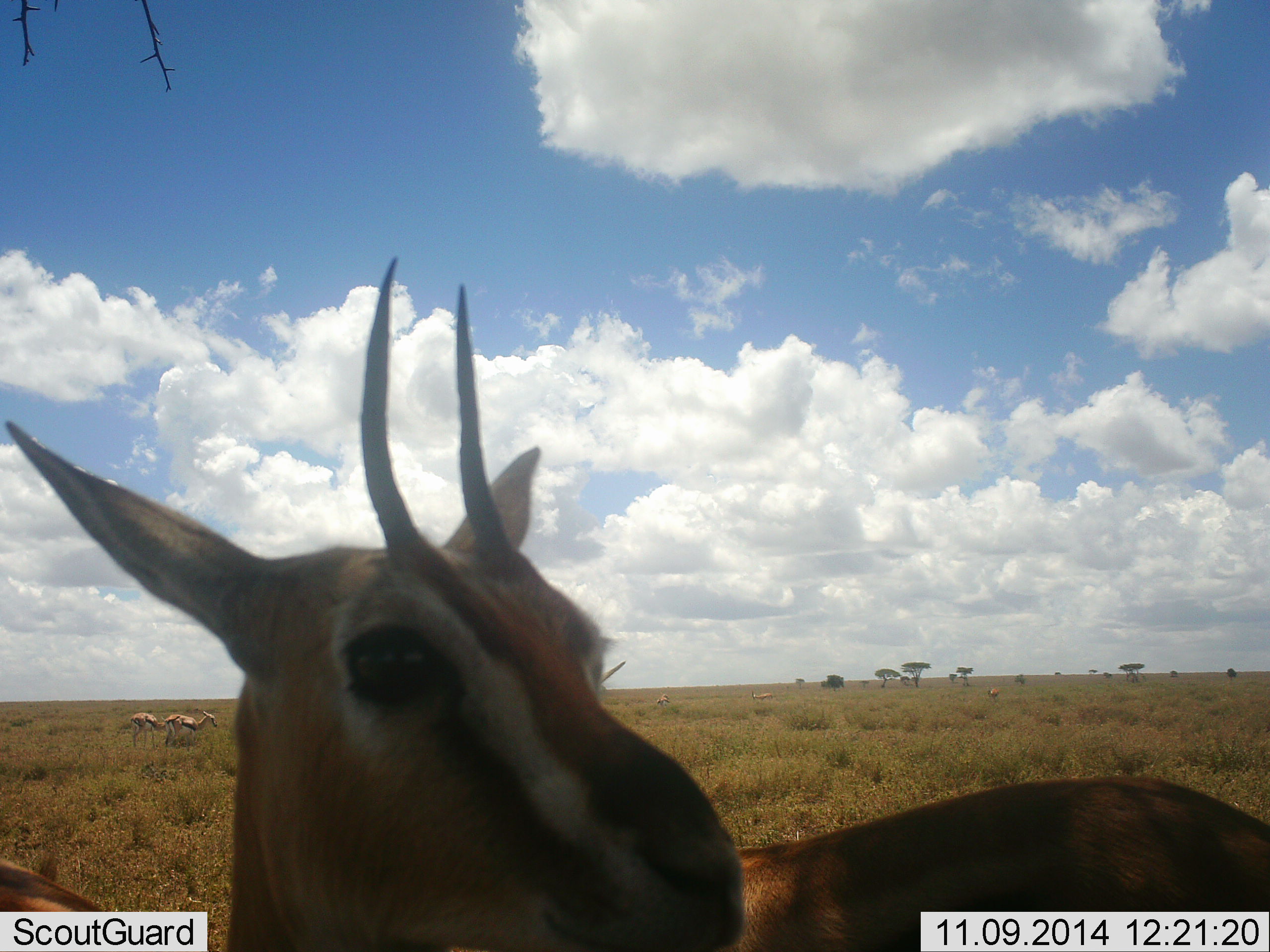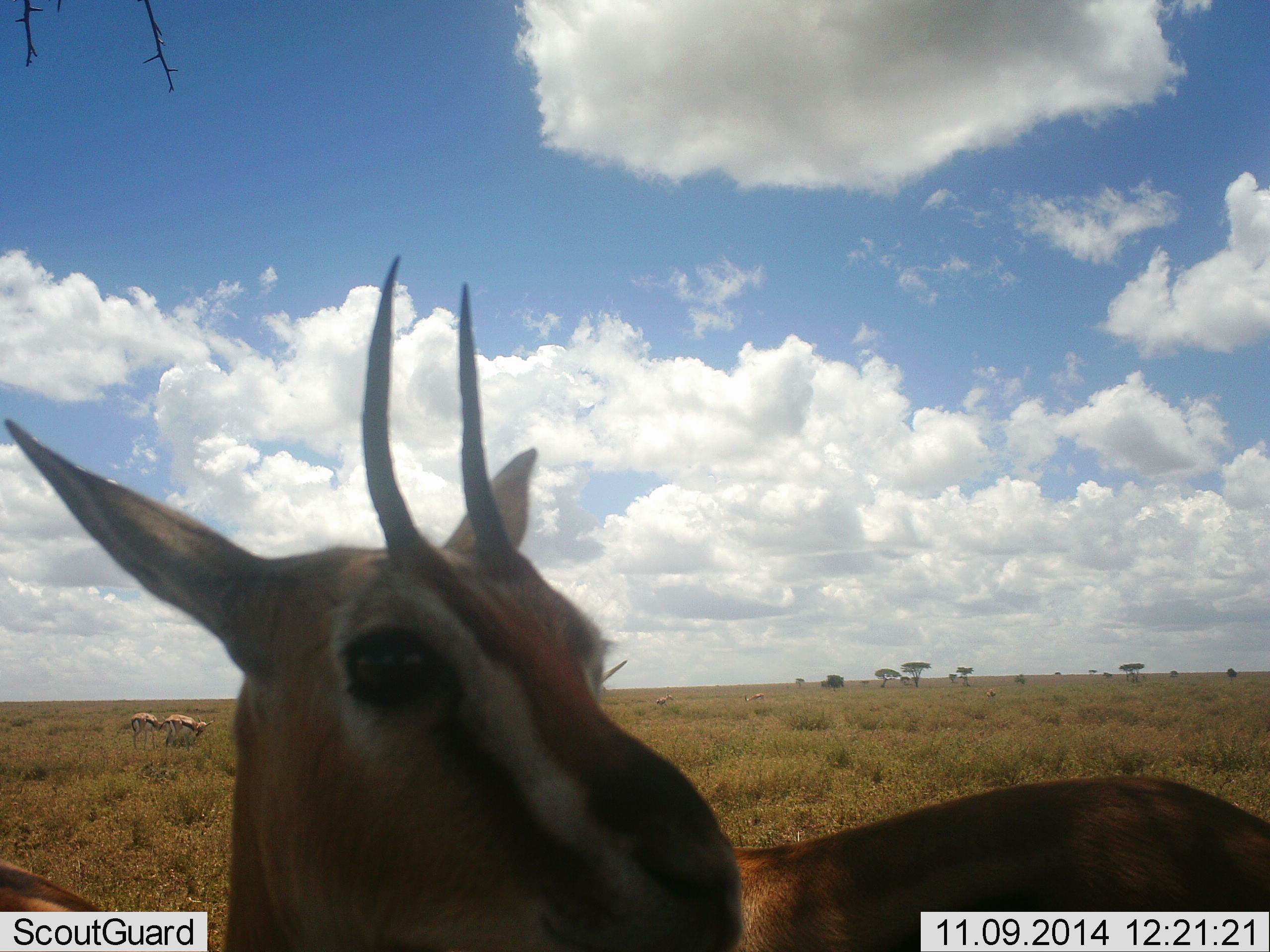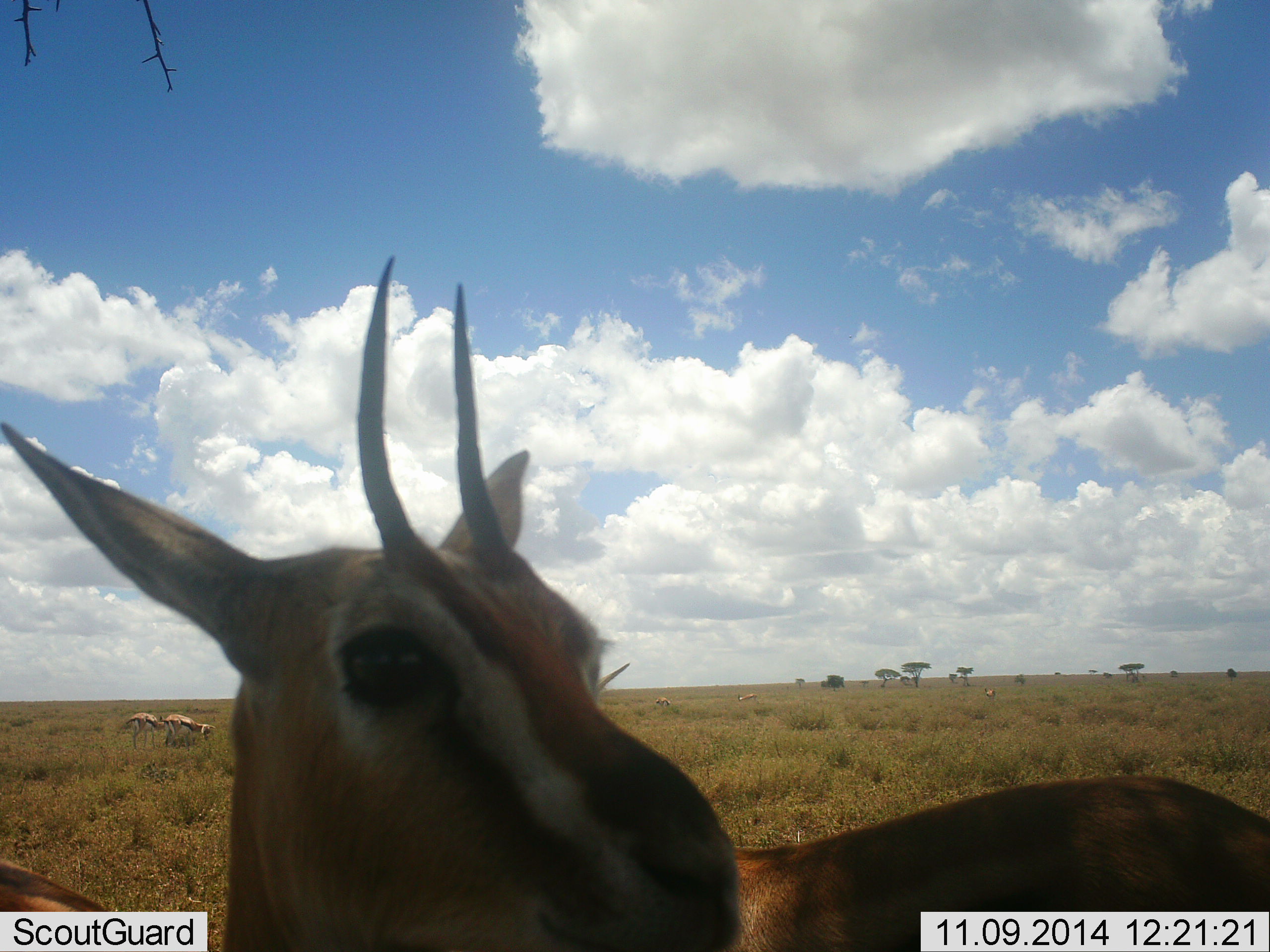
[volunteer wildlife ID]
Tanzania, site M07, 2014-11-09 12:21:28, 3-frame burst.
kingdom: Animalia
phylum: Chordata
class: Mammalia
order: Artiodactyla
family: Bovidae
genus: Eudorcas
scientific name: Eudorcas thomsonii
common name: thomson's gazelle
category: gazellethomsons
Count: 3.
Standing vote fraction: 100%.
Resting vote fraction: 0%.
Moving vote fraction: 10%.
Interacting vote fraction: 0%.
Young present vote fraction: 0%.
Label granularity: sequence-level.